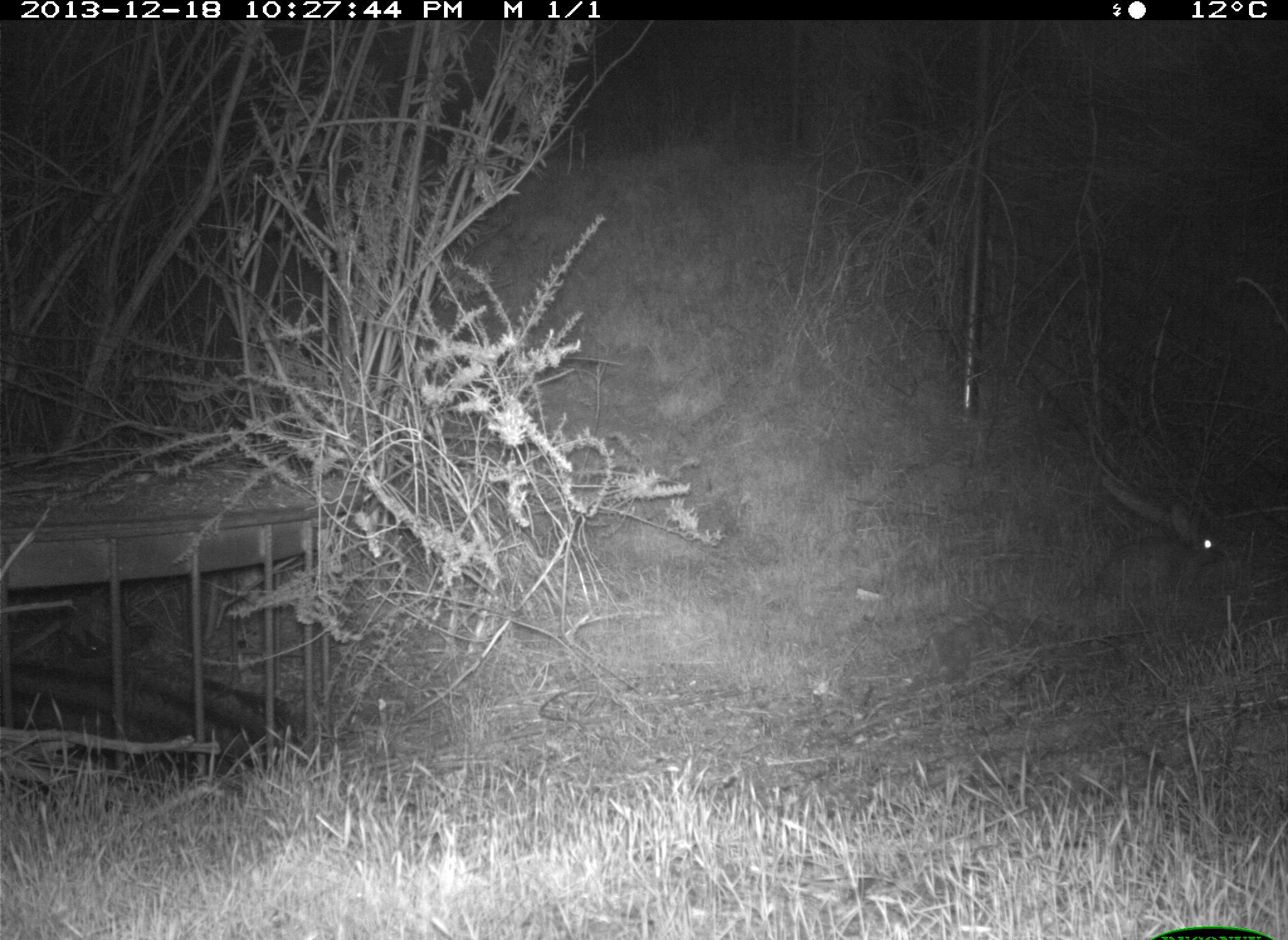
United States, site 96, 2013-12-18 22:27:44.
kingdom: Animalia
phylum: Chordata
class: Mammalia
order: Lagomorpha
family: Leporidae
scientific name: Leporidae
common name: rabbits and hares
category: rabbit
Rabbit (rabbits and hares) (Leporidae).